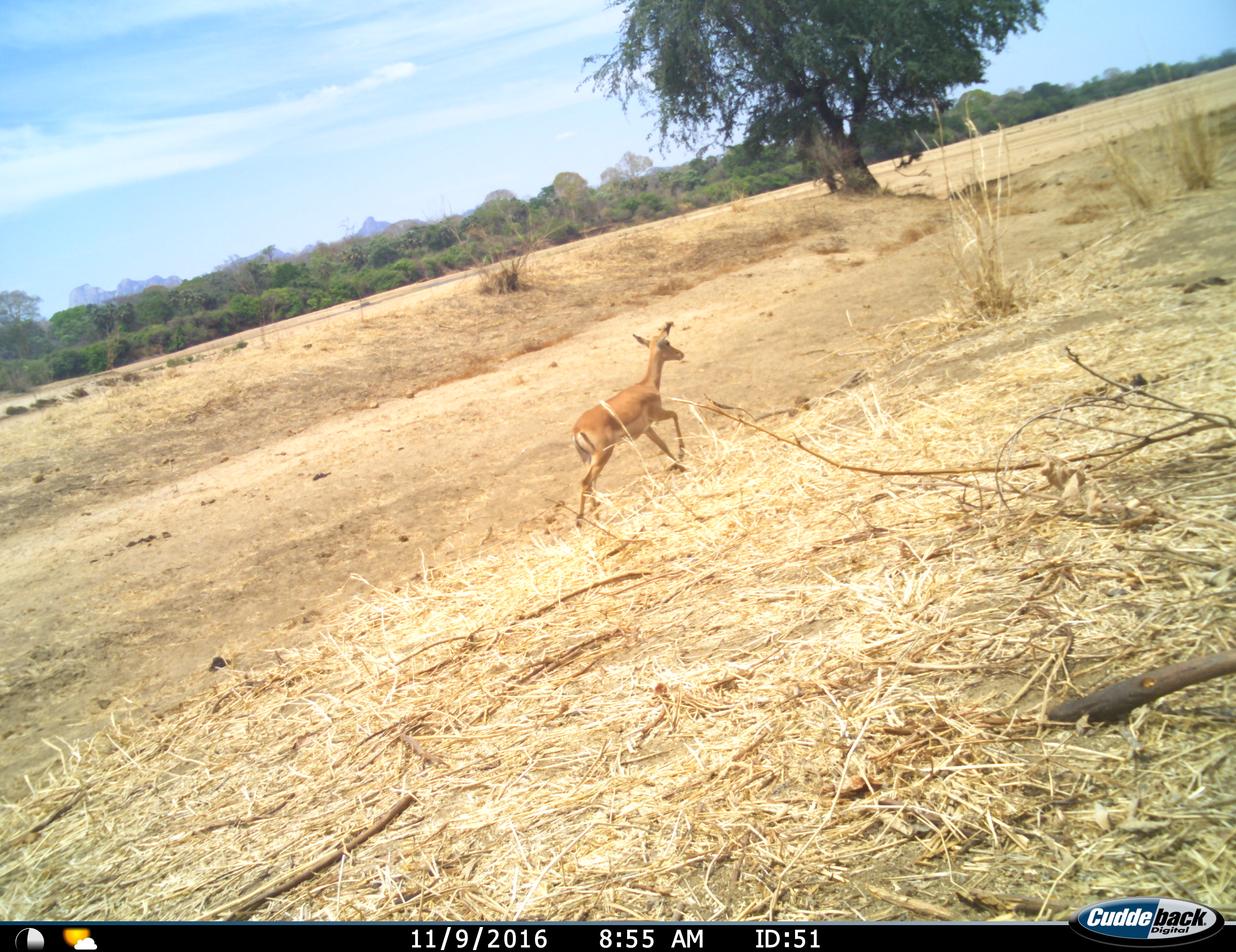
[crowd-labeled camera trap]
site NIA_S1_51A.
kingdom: Animalia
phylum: Chordata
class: Mammalia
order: Artiodactyla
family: Bovidae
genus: Aepyceros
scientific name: Aepyceros melampus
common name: impala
Impala (Aepyceros melampus), count 1. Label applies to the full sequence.